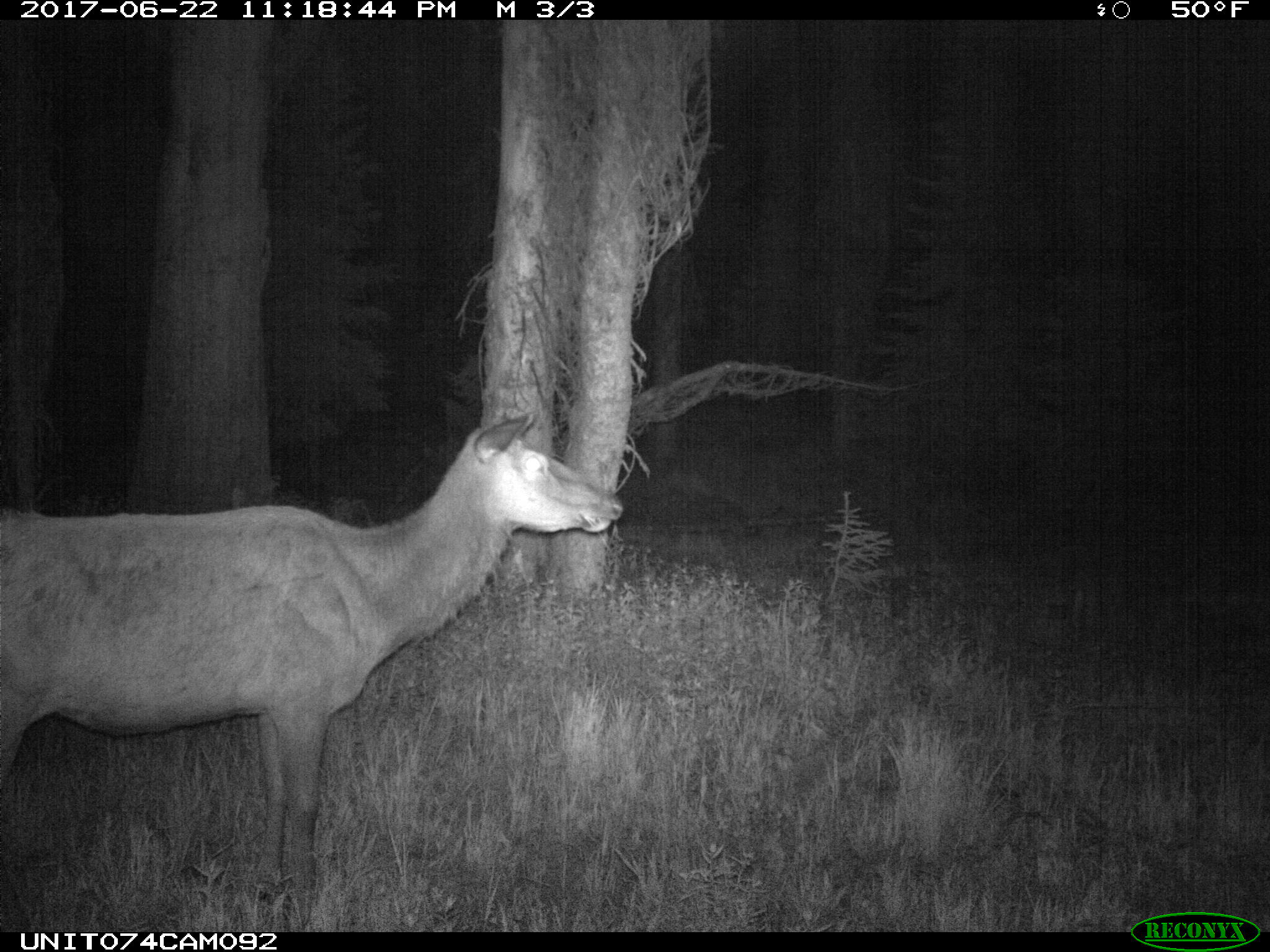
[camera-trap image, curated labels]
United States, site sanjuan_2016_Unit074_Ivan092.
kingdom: Animalia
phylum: Chordata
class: Mammalia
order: Artiodactyla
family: Cervidae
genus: Cervus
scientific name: Cervus elaphus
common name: red deer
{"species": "Cervus elaphus (red deer)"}